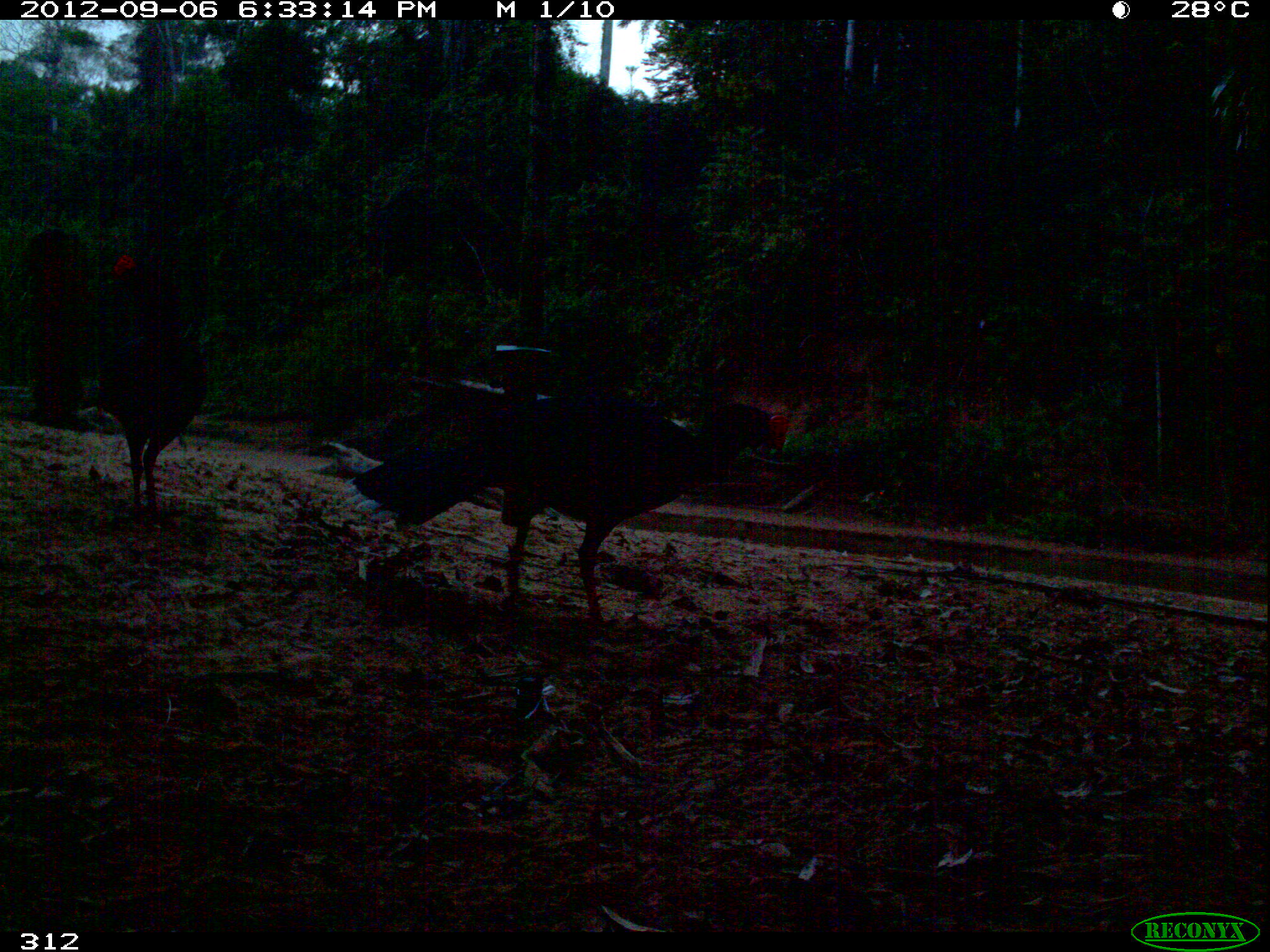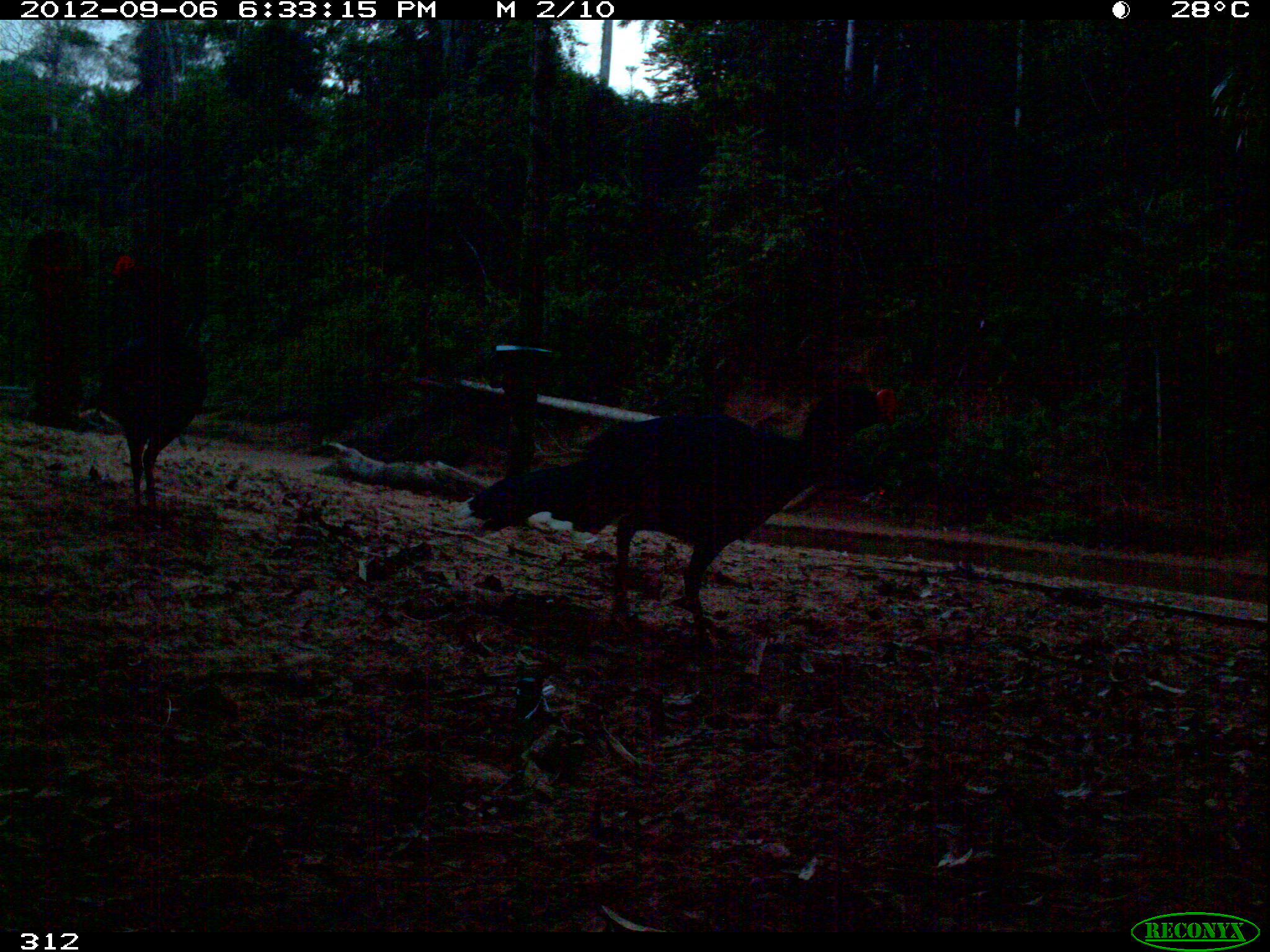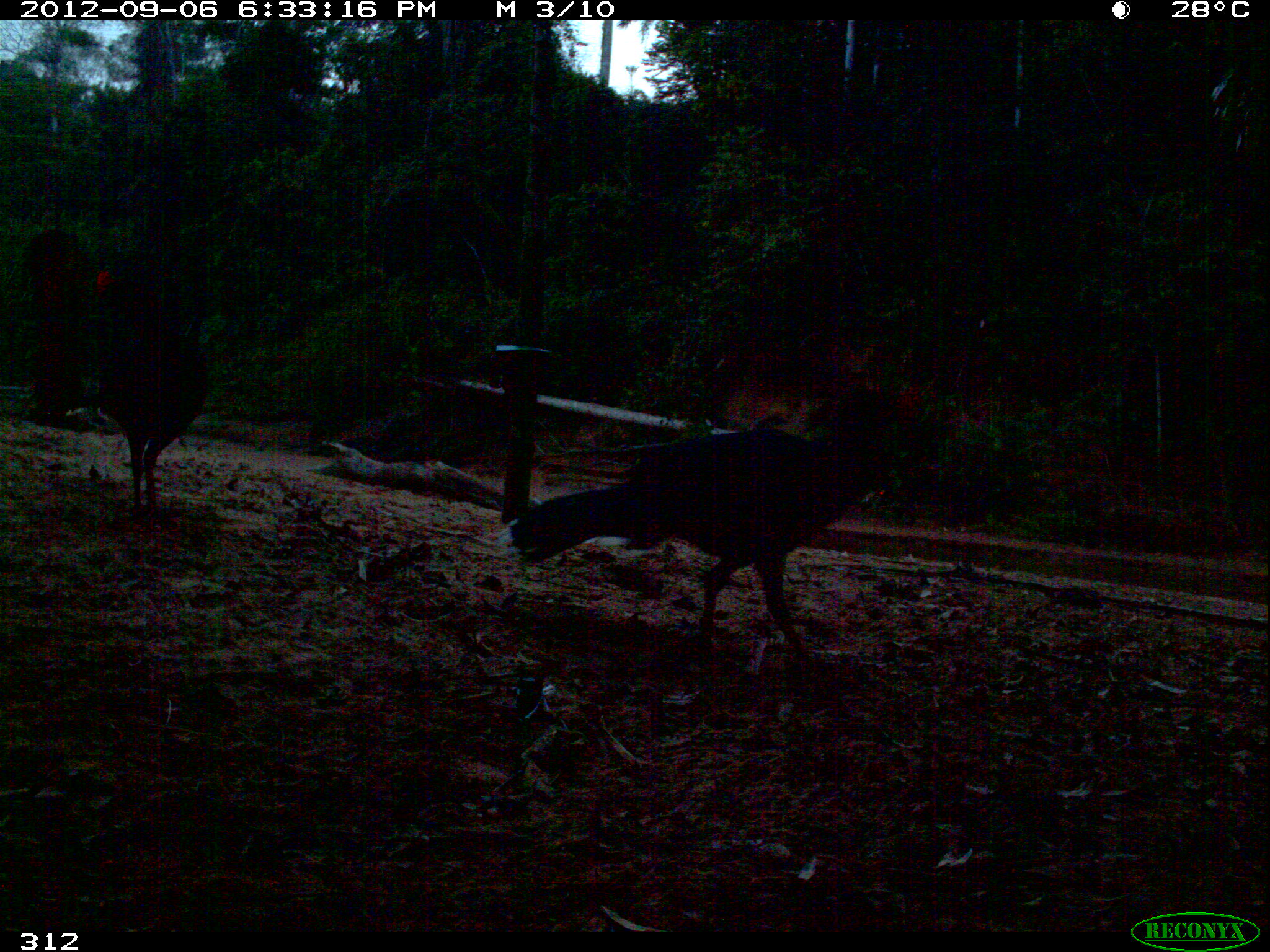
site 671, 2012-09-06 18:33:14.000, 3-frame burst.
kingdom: Animalia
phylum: Chordata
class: Aves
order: Galliformes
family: Cracidae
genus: Mitu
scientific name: Mitu tuberosum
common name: razor-billed curassow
Mitu tuberosum (razor-billed curassow).